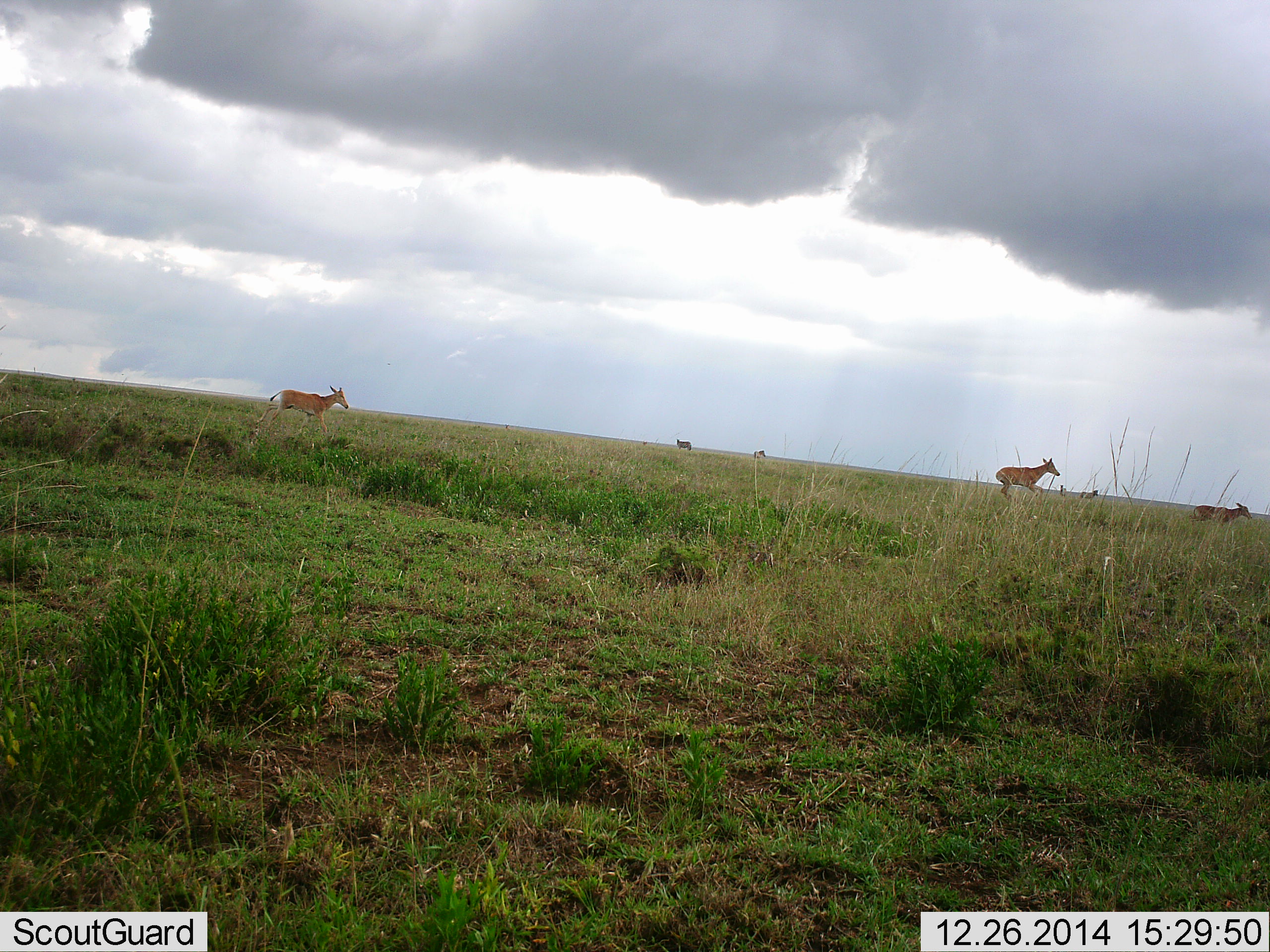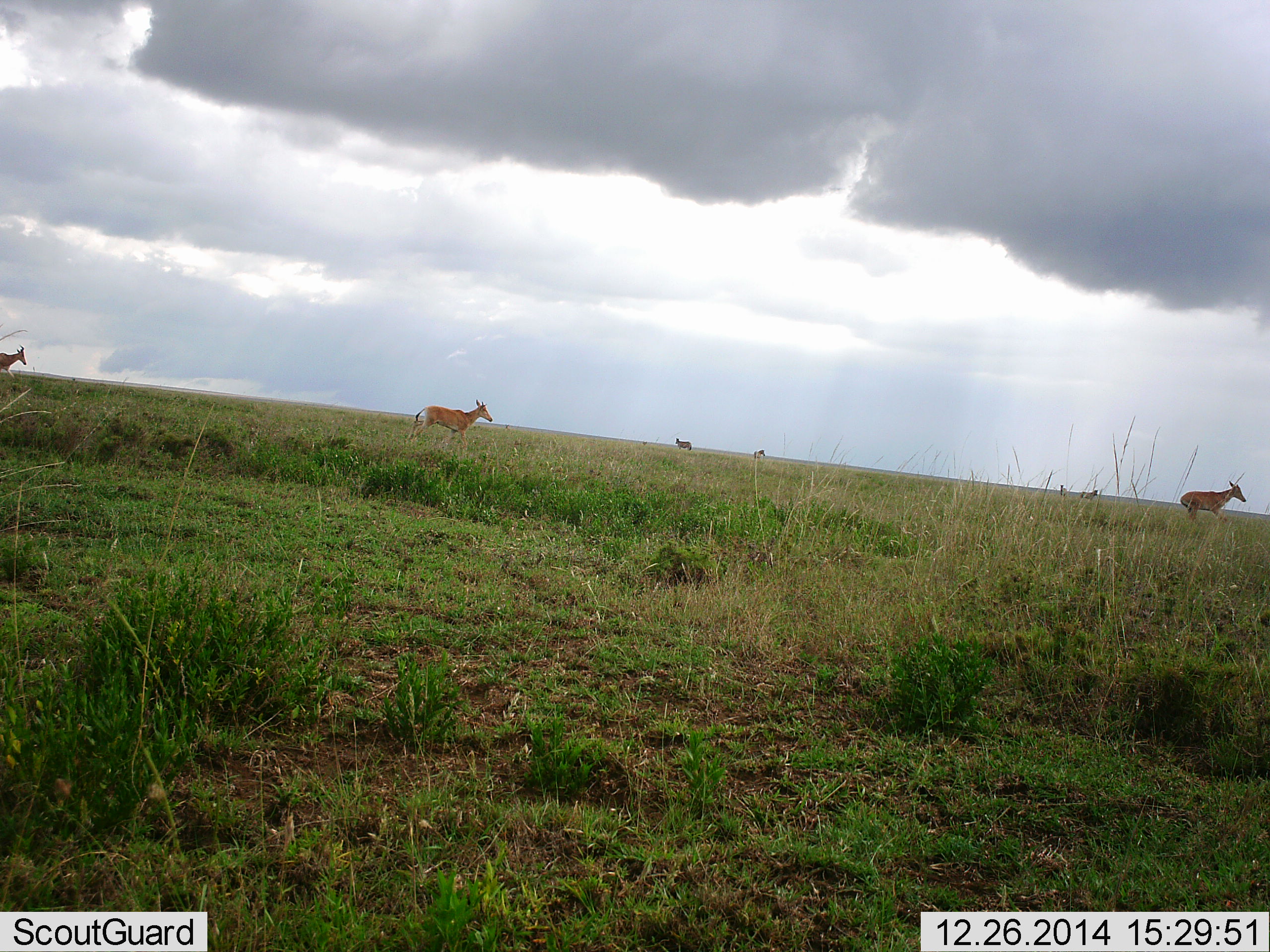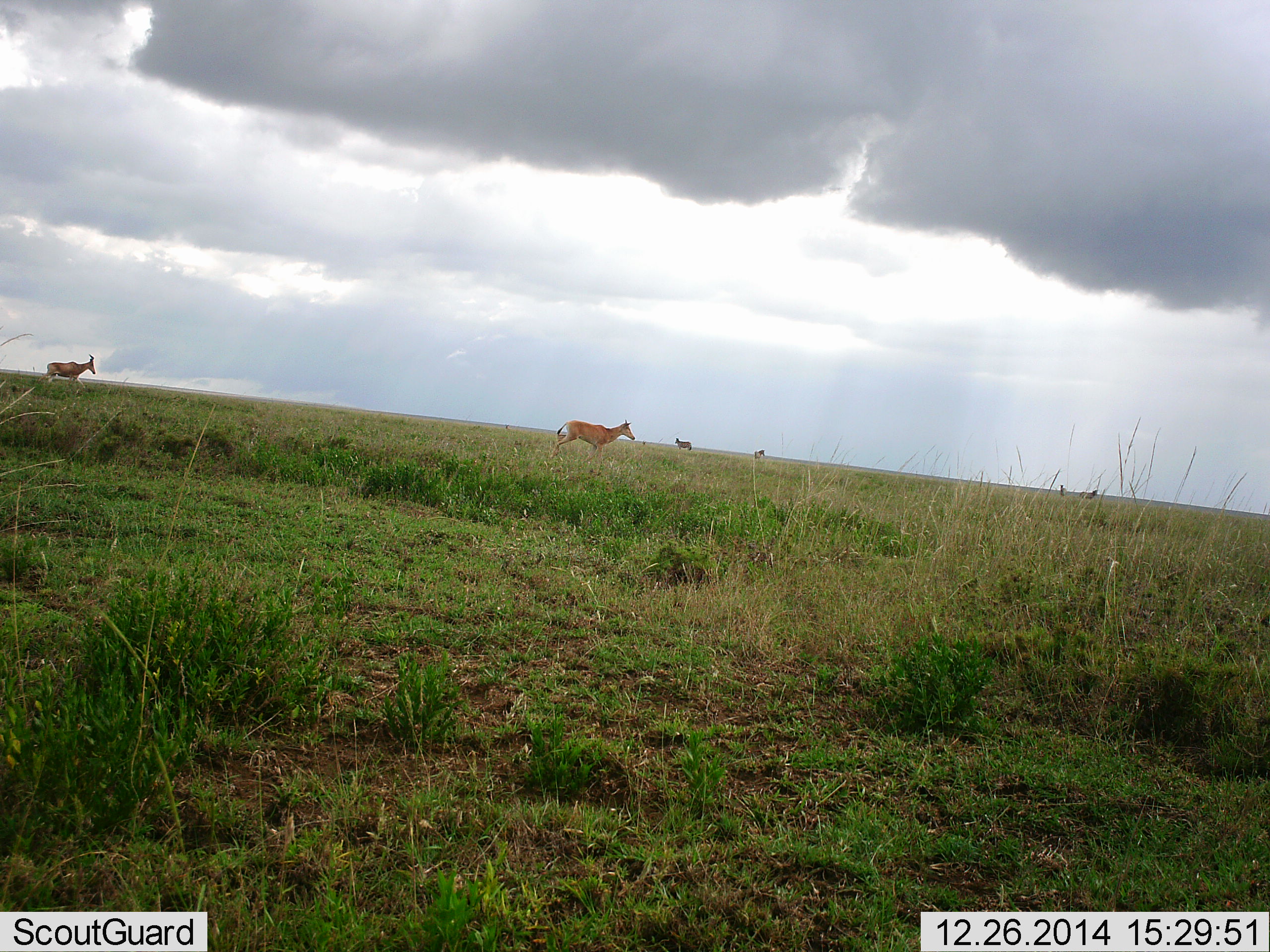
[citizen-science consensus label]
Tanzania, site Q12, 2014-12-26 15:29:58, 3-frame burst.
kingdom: Animalia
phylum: Chordata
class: Mammalia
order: Artiodactyla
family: Bovidae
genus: Alcelaphus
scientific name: Alcelaphus buselaphus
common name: hartebeest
Hartebeest (Alcelaphus buselaphus), count 4. Behavior (volunteer vote fractions): standing 17%, resting 0%, moving 92%, interacting 0%. Young present (vote fraction): 8%. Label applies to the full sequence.